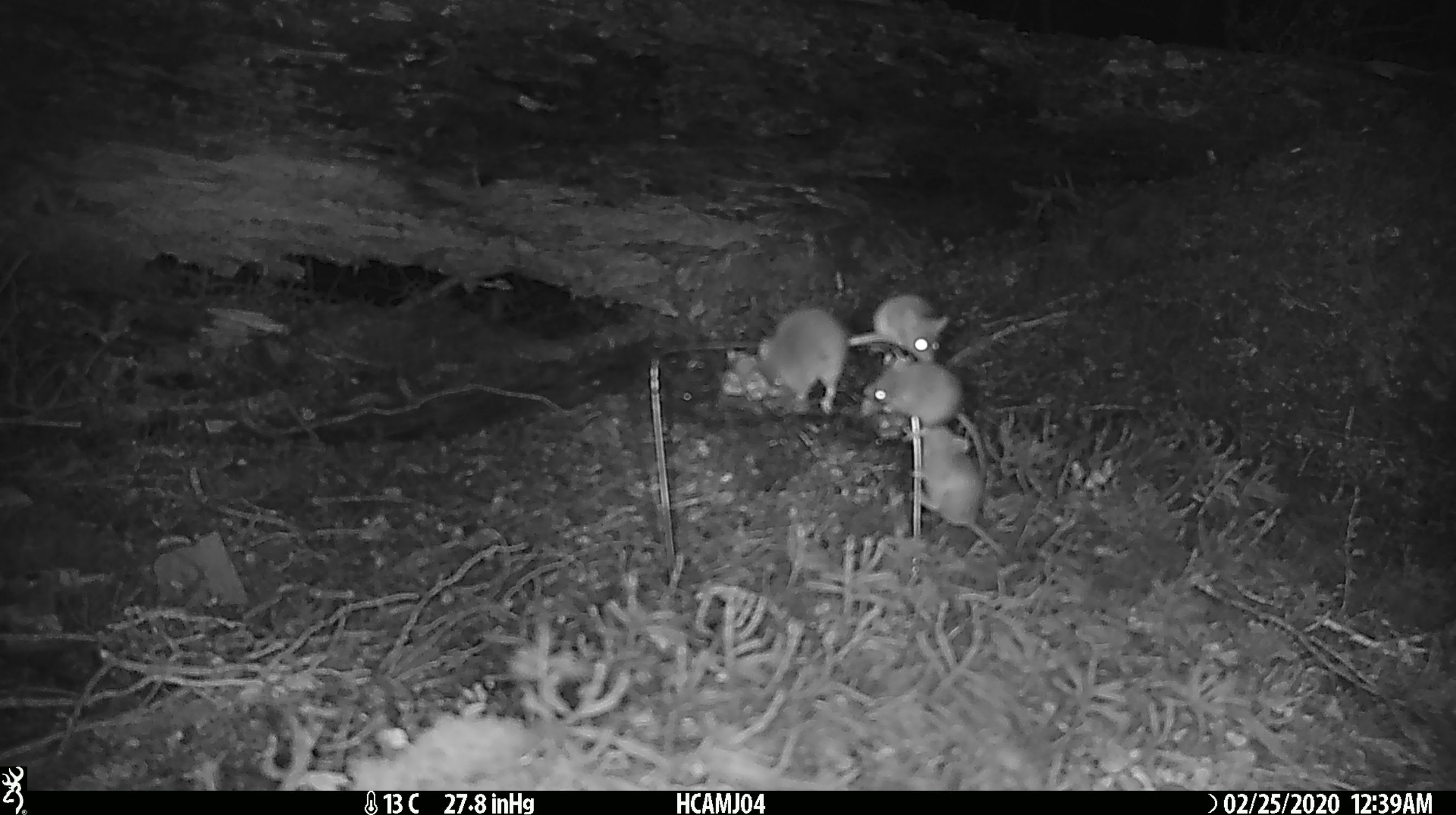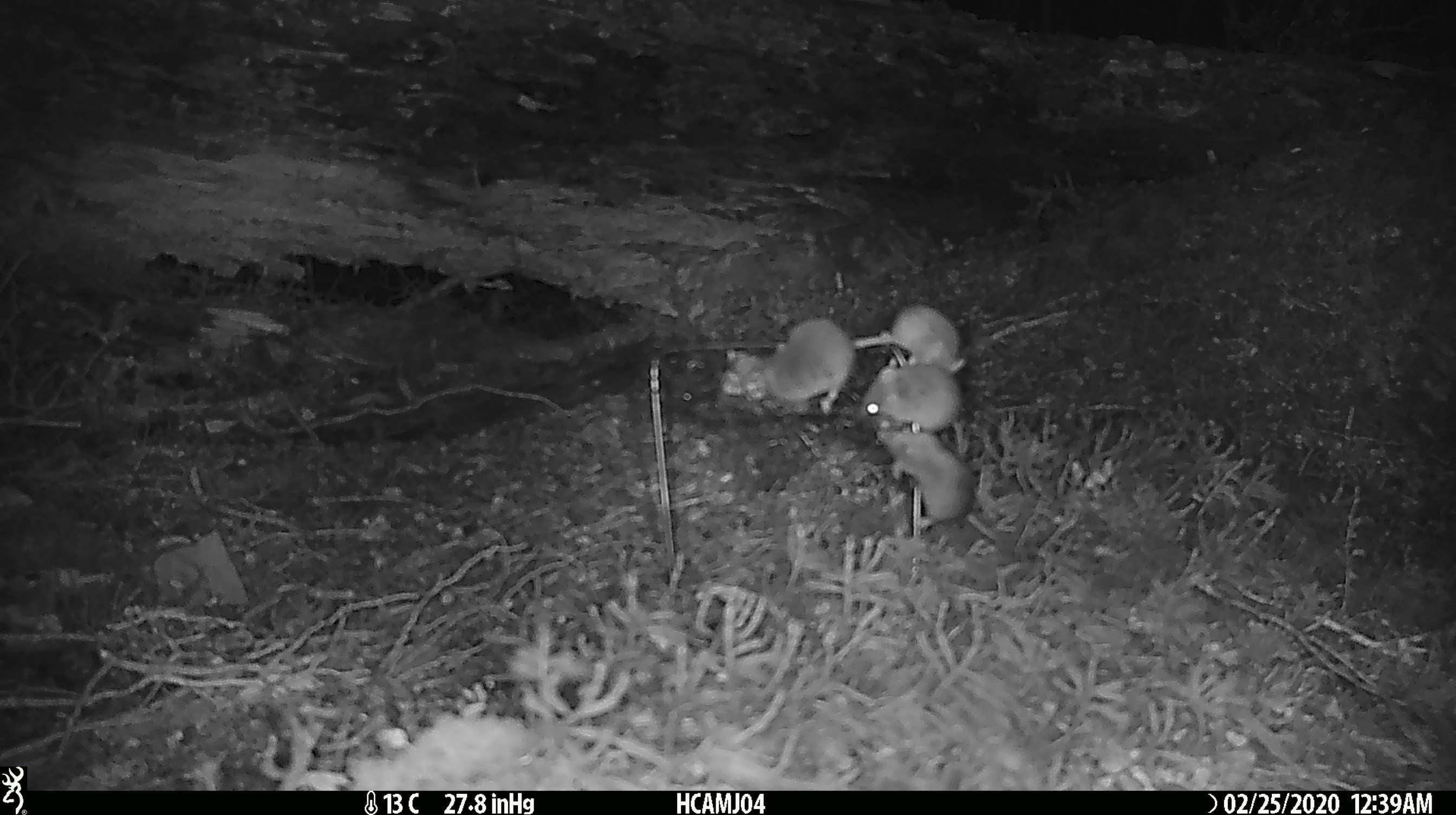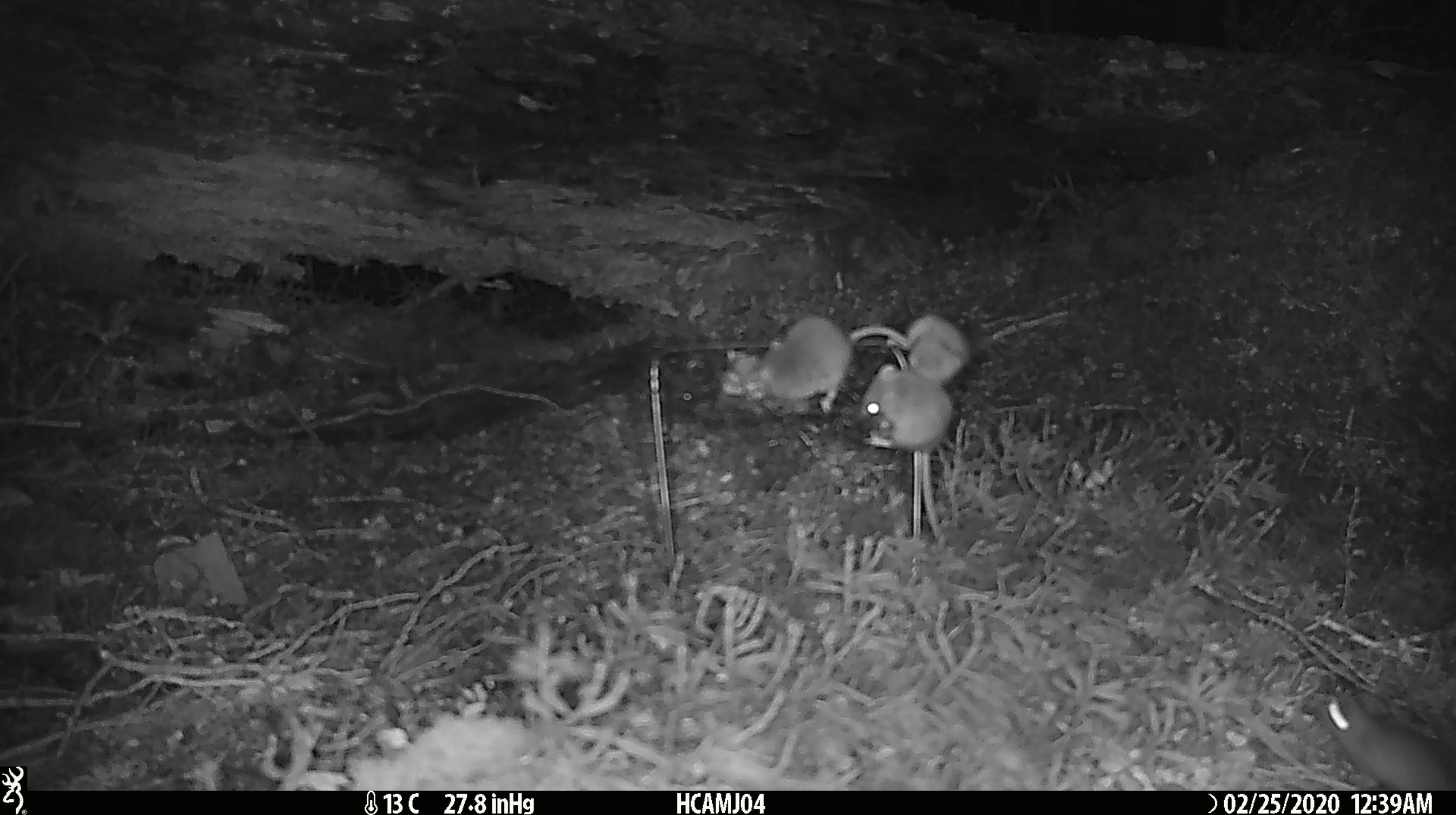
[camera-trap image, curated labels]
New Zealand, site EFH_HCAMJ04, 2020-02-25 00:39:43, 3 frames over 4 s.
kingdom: Animalia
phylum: Chordata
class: Mammalia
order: Rodentia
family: Muridae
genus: Mus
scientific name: Mus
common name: mouse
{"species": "mouse (Mus)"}